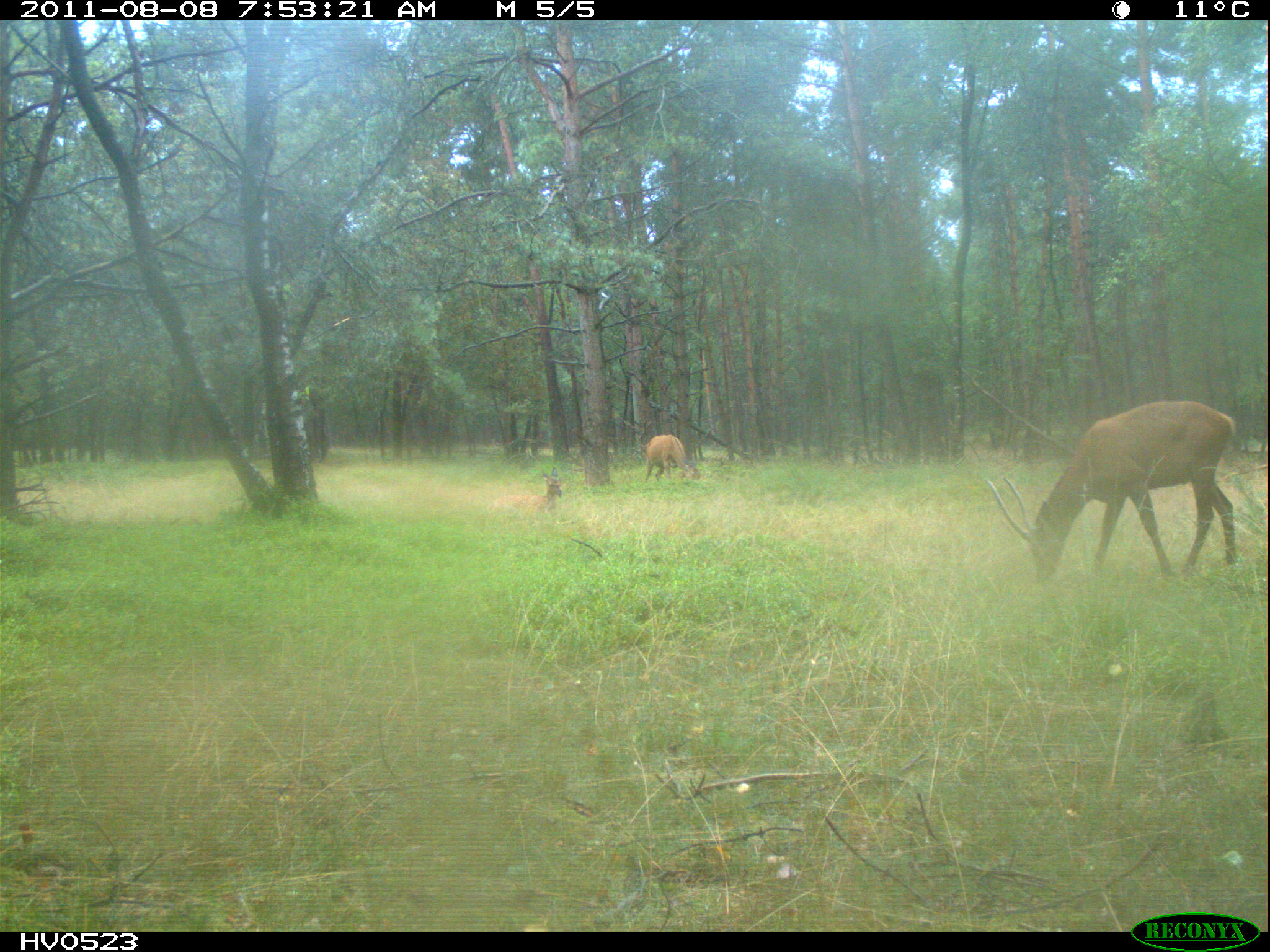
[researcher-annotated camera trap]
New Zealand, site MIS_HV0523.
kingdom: Animalia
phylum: Chordata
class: Mammalia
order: Artiodactyla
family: Cervidae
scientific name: Cervidae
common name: deer